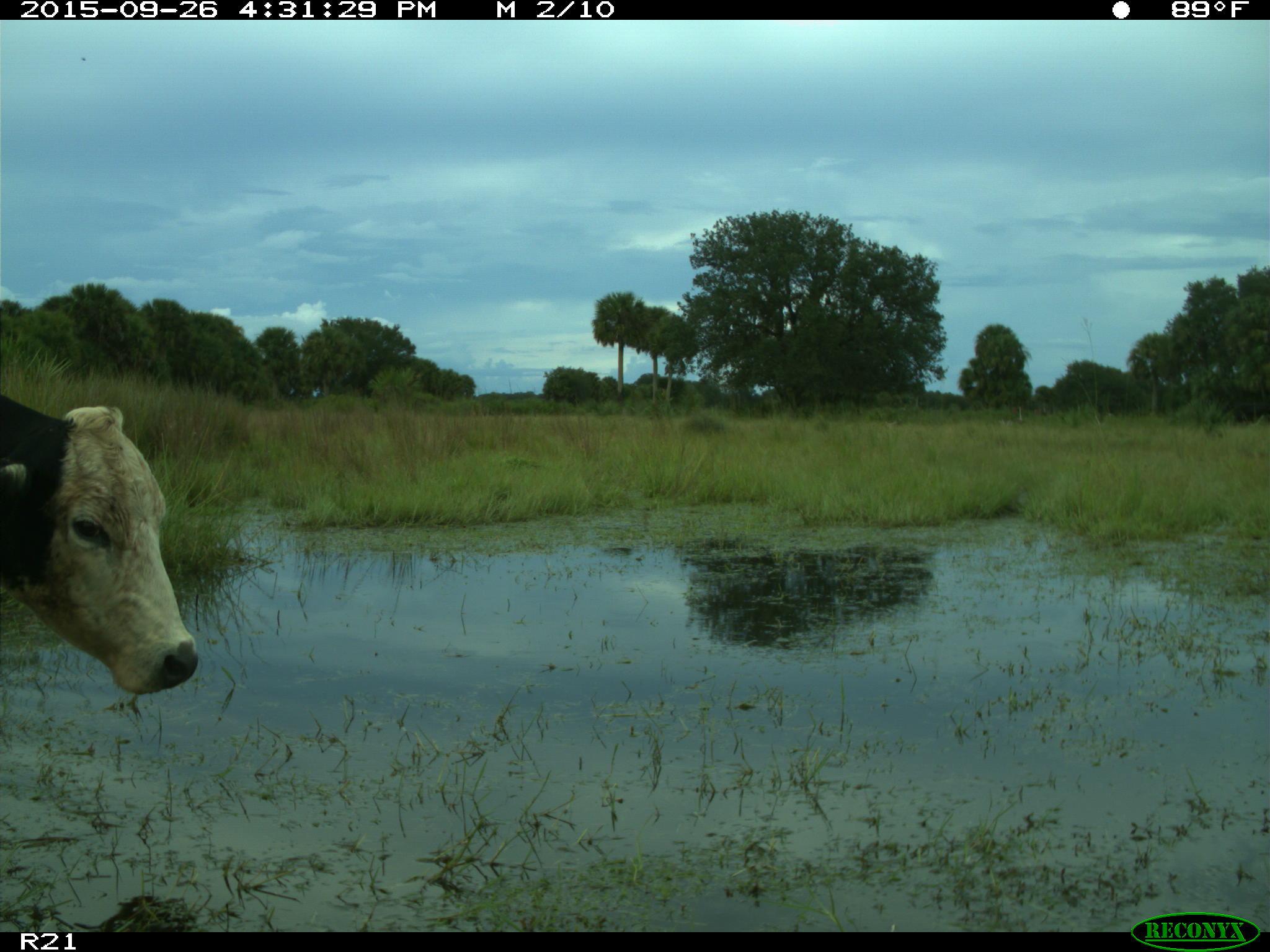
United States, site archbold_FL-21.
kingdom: Animalia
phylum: Chordata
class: Mammalia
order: Artiodactyla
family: Bovidae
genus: Bos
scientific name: Bos taurus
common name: domestic cow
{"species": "Bos taurus (domestic cow)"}